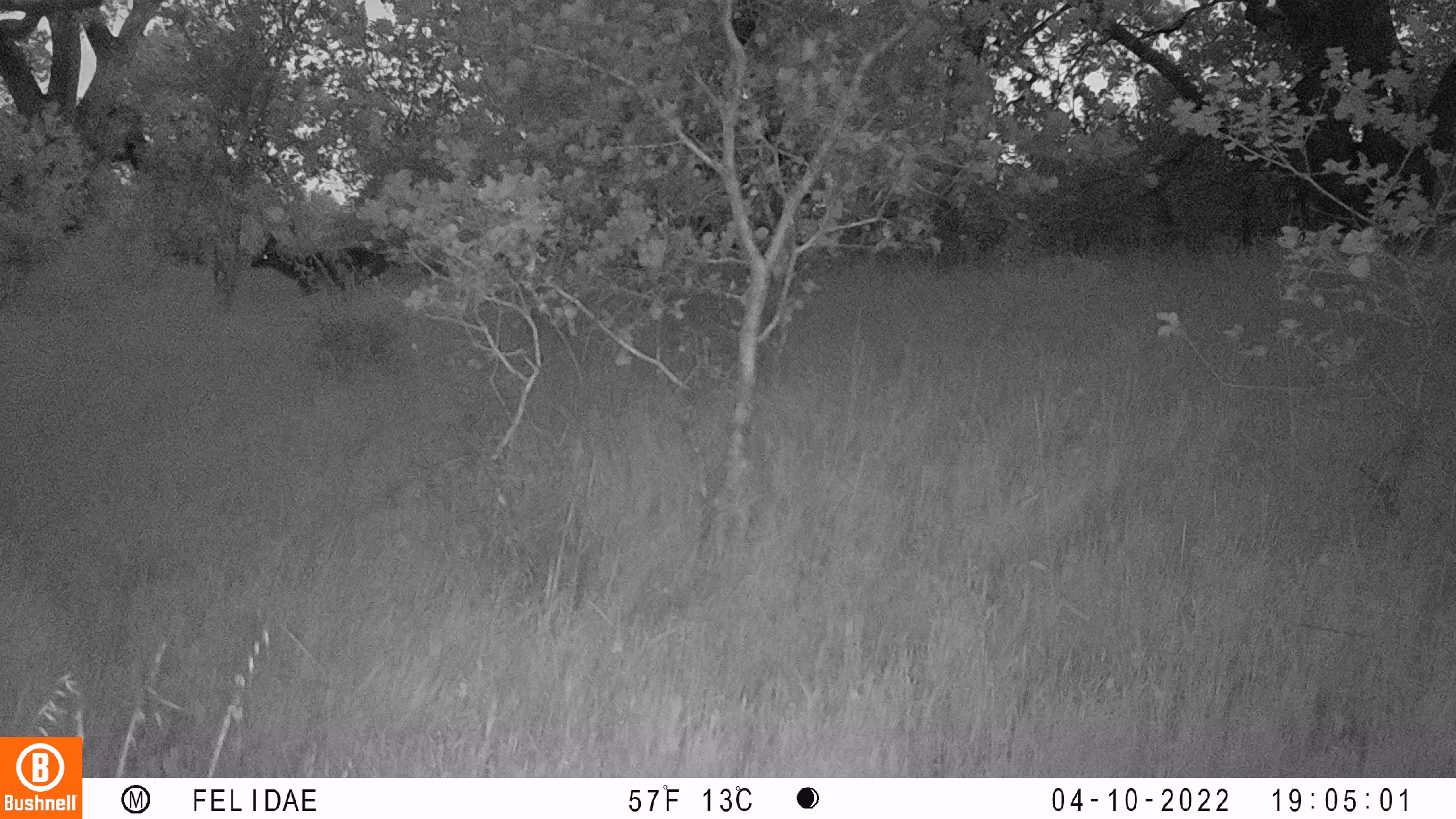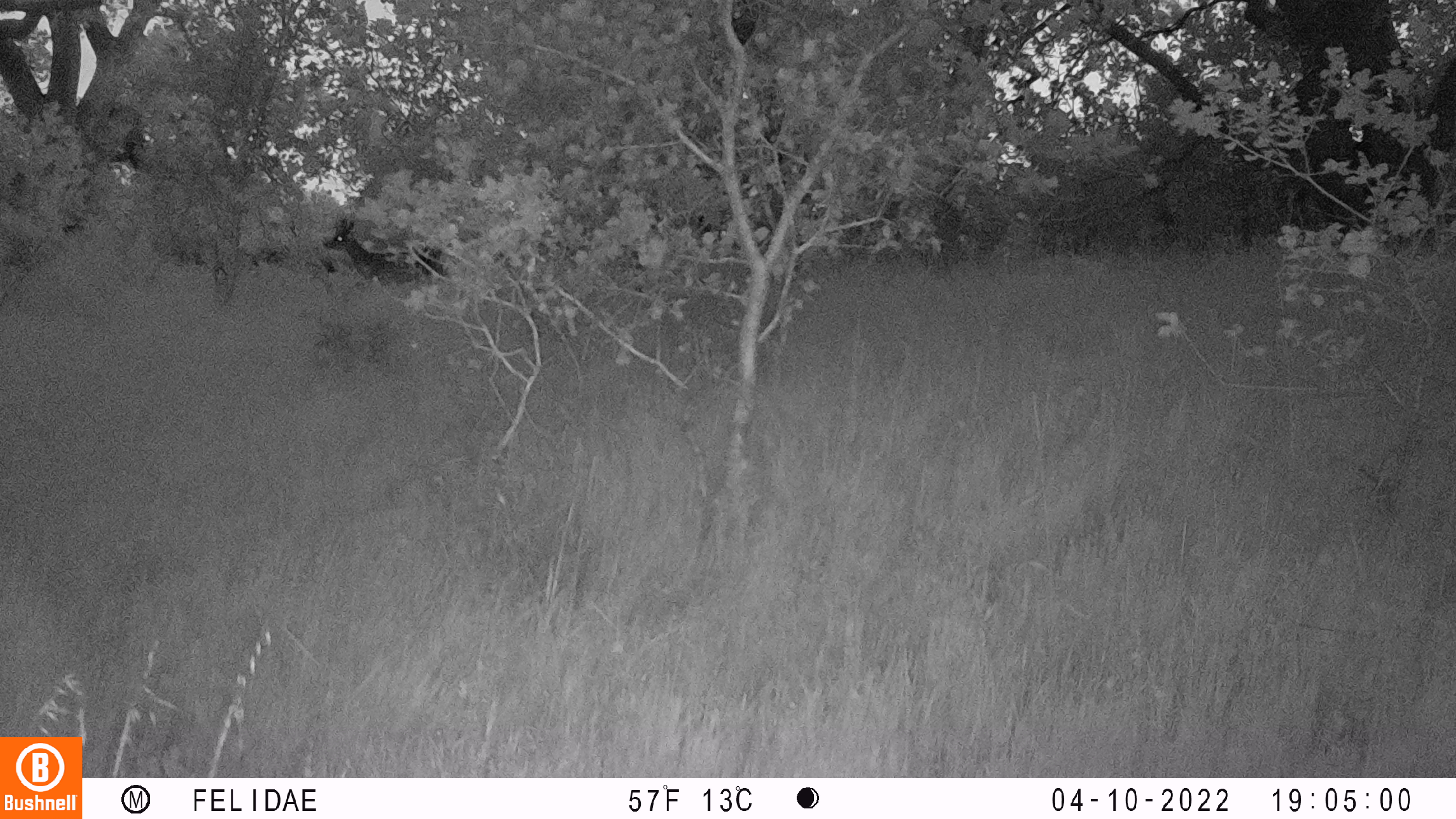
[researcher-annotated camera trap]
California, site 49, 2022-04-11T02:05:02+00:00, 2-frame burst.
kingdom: Animalia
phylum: Chordata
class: Mammalia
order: Artiodactyla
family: Cervidae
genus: Odocoileus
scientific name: Odocoileus hemionus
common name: mule deer